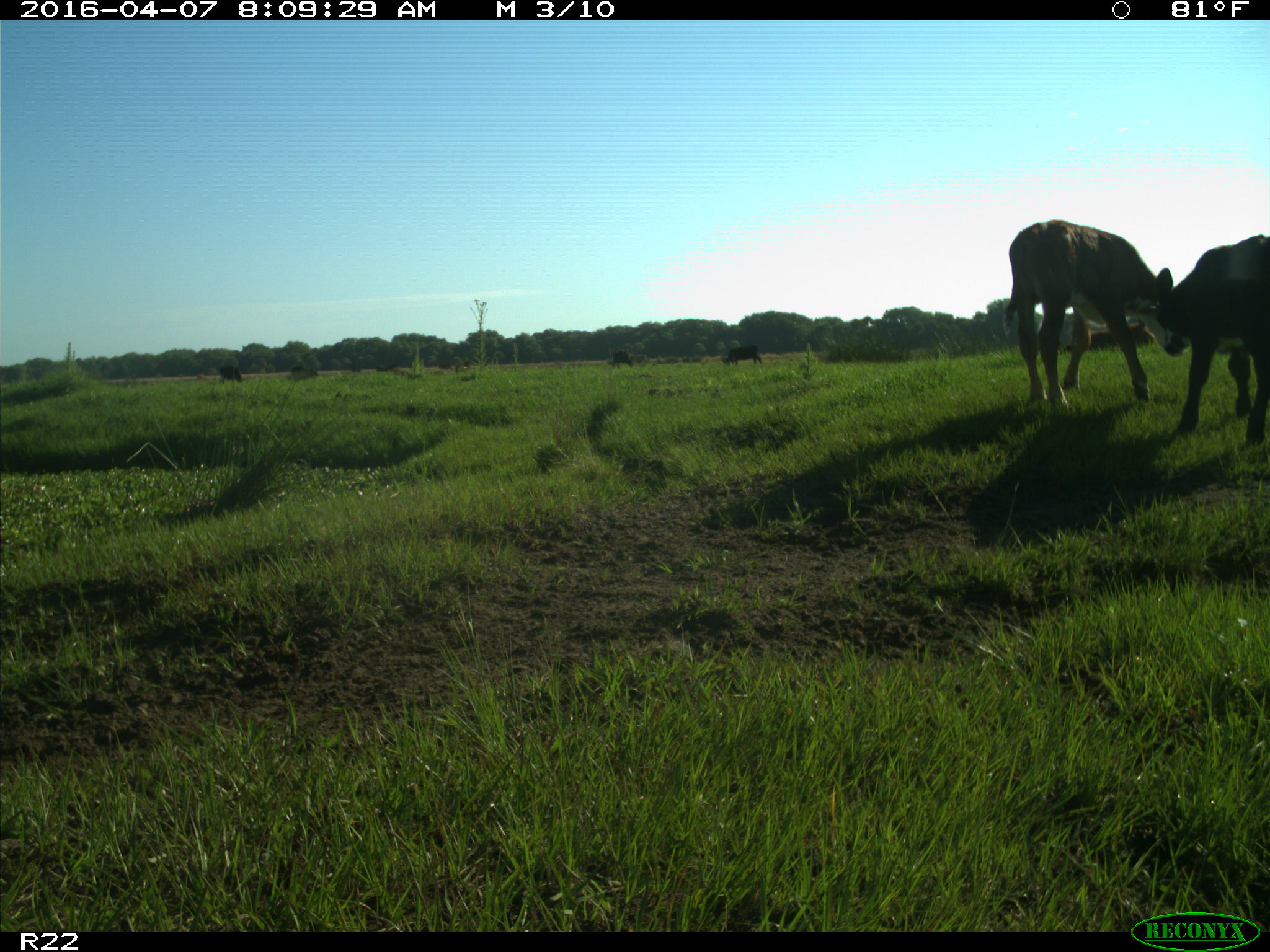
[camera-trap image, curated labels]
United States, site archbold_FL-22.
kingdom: Animalia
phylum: Chordata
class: Mammalia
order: Artiodactyla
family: Bovidae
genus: Bos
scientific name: Bos taurus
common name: domestic cow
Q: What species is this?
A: Bos taurus (domestic cow).